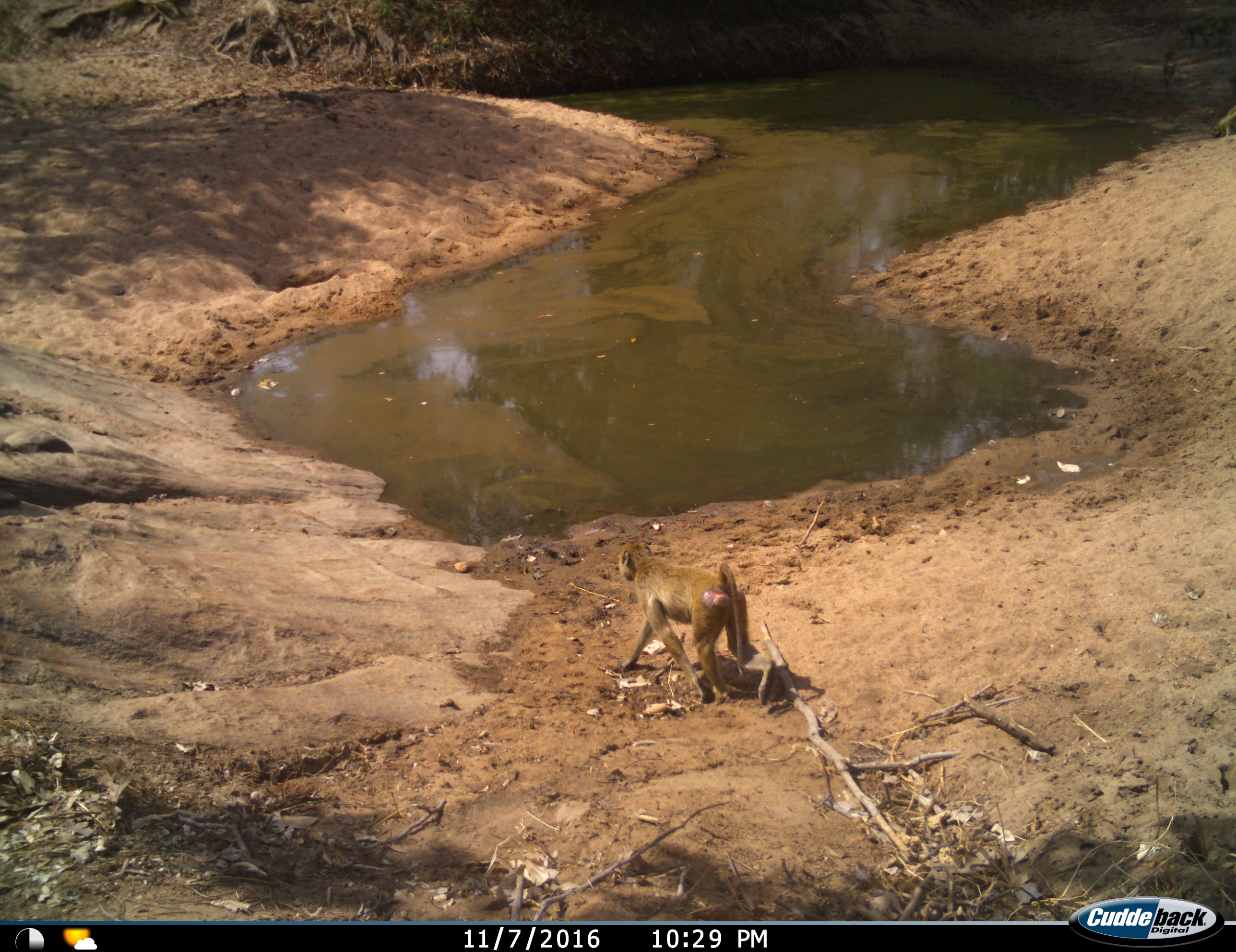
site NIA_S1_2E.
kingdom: Animalia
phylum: Chordata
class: Mammalia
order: Primates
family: Cercopithecidae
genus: Papio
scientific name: Papio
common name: baboon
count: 1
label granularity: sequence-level